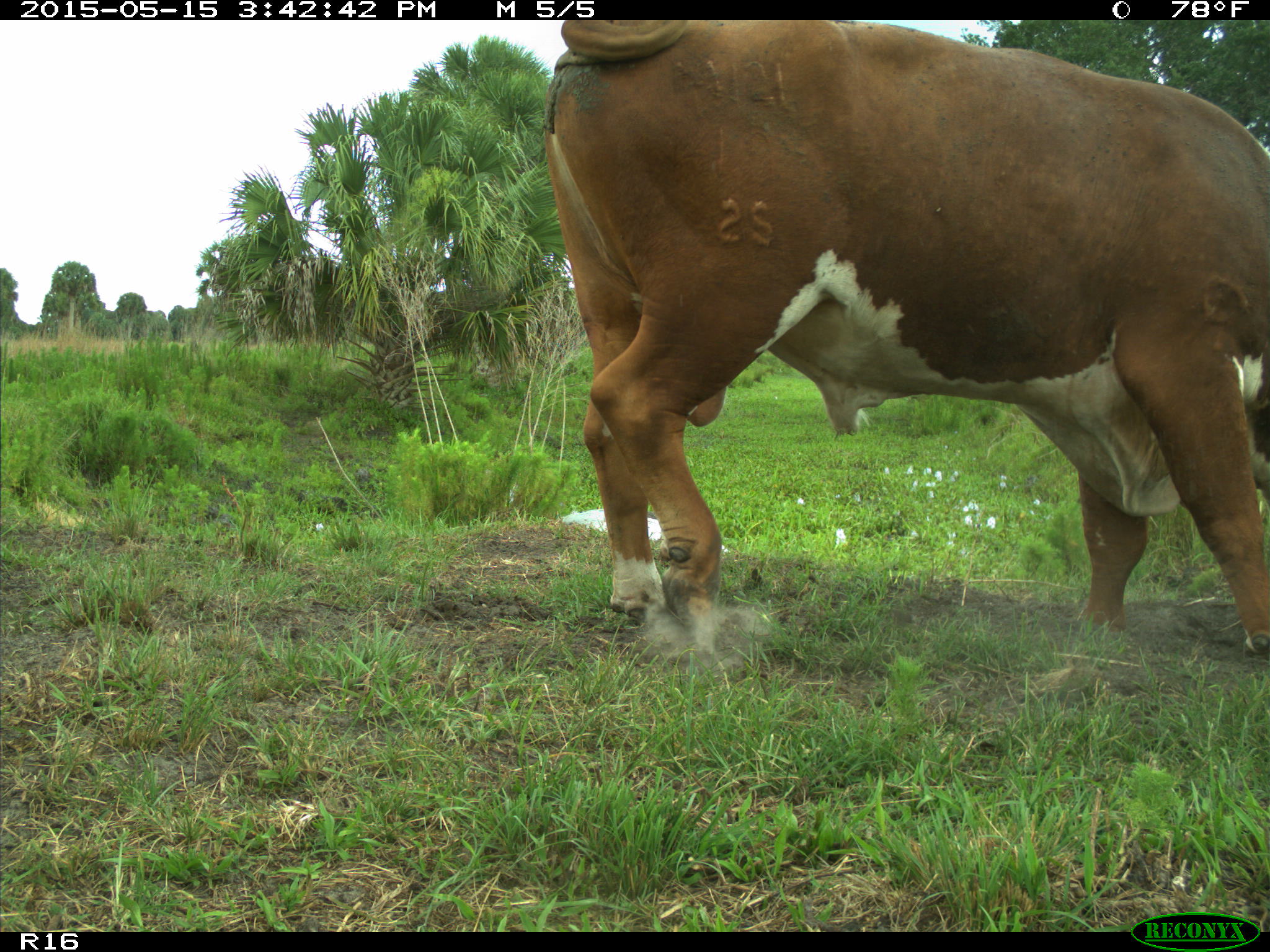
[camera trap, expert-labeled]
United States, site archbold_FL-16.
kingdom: Animalia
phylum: Chordata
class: Mammalia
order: Artiodactyla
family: Bovidae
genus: Bos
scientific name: Bos taurus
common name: domestic cow